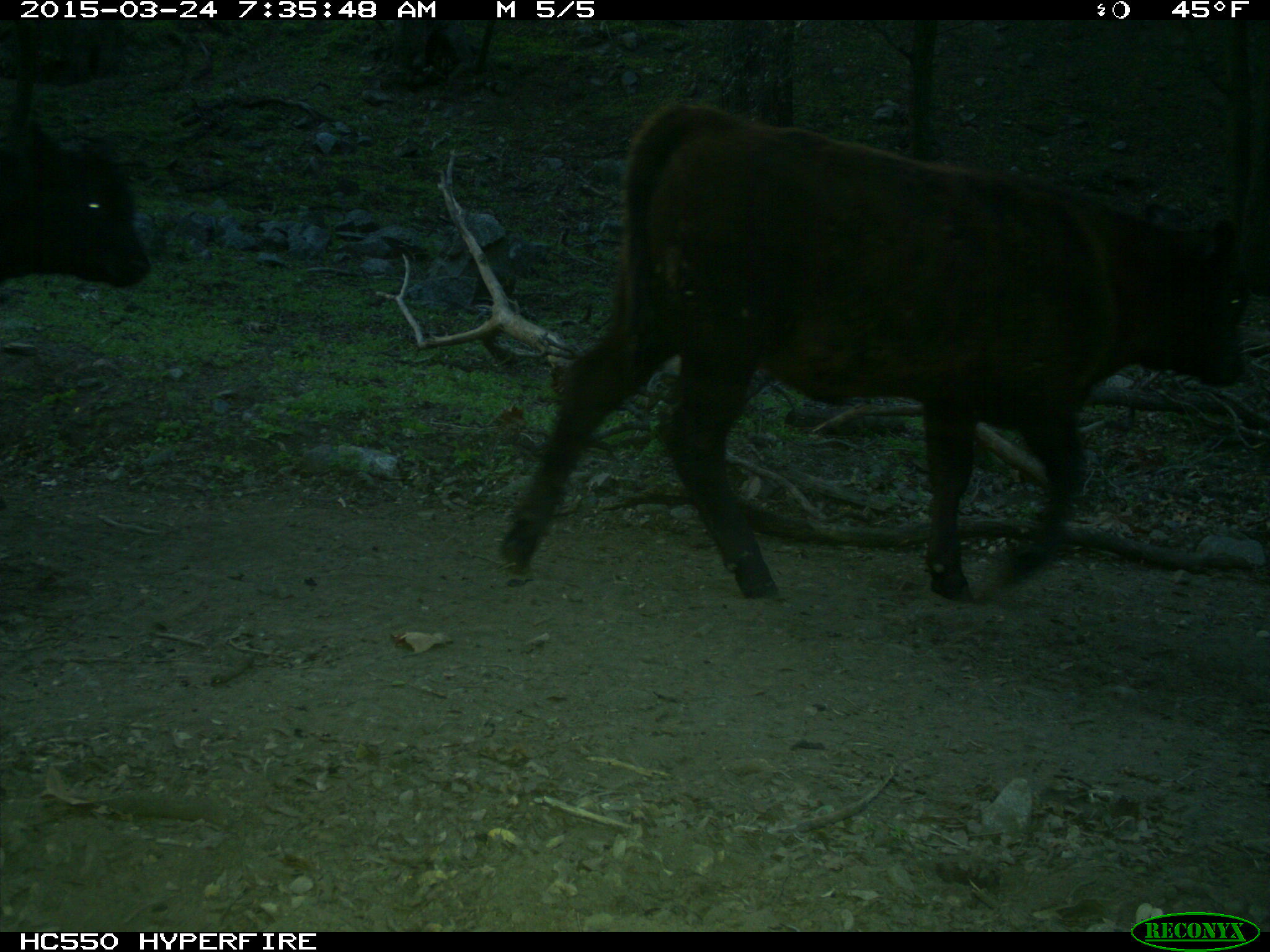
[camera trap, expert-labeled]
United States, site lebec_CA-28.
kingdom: Animalia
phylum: Chordata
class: Mammalia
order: Artiodactyla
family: Bovidae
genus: Bos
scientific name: Bos taurus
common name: domestic cow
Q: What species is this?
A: Bos taurus (domestic cow).